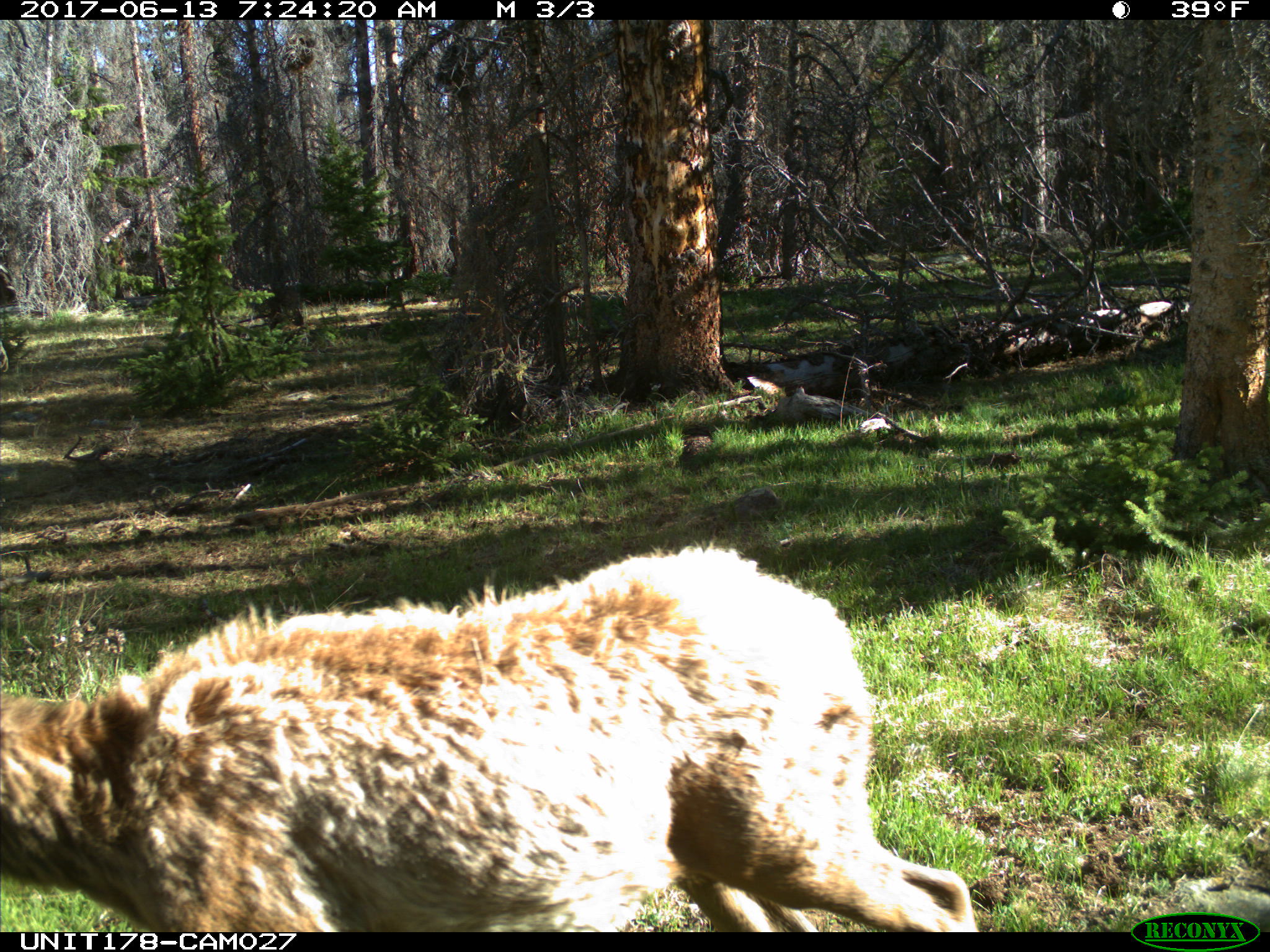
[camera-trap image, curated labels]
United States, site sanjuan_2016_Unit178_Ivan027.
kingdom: Animalia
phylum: Chordata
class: Mammalia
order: Artiodactyla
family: Cervidae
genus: Cervus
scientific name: Cervus elaphus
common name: red deer